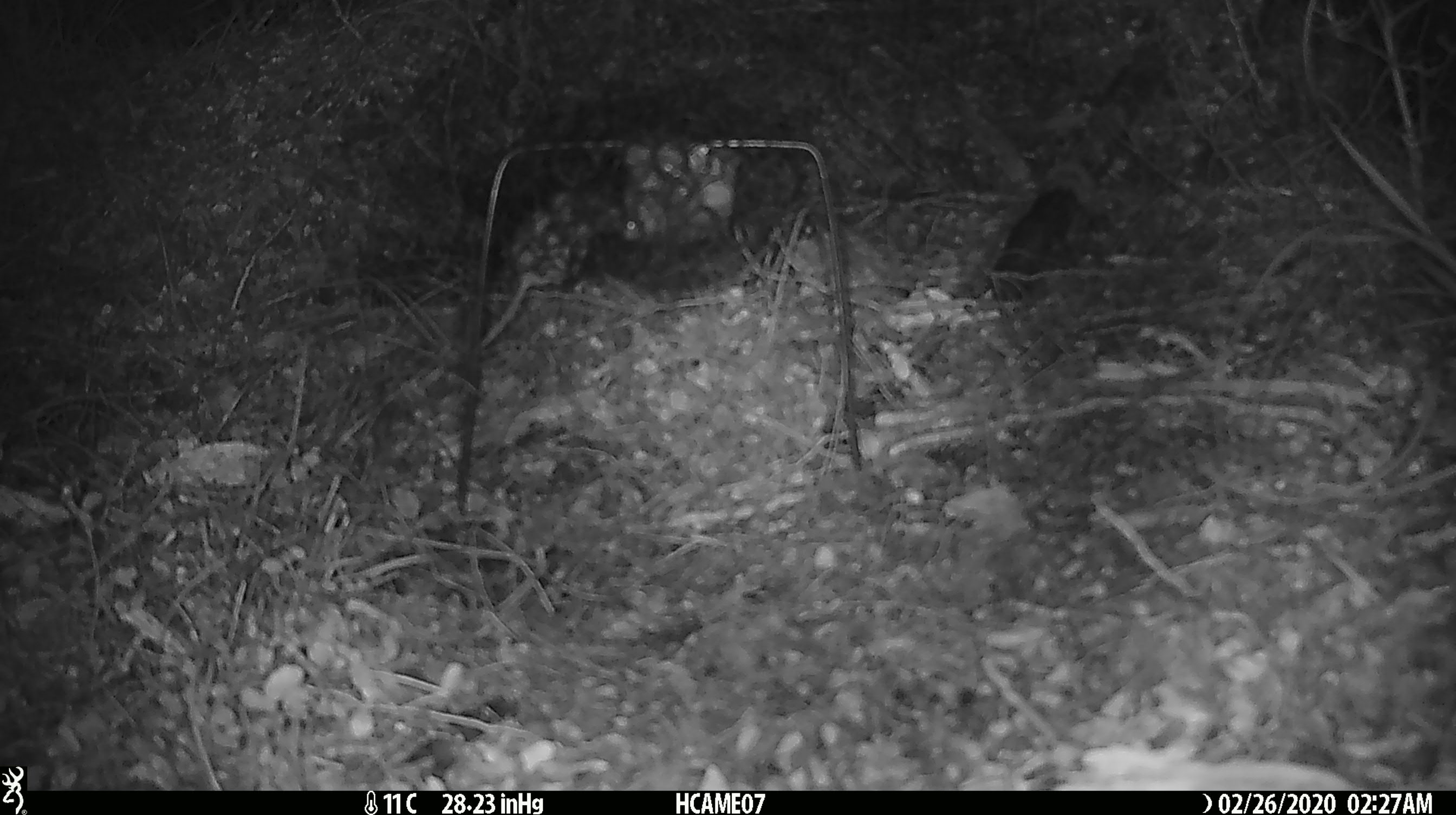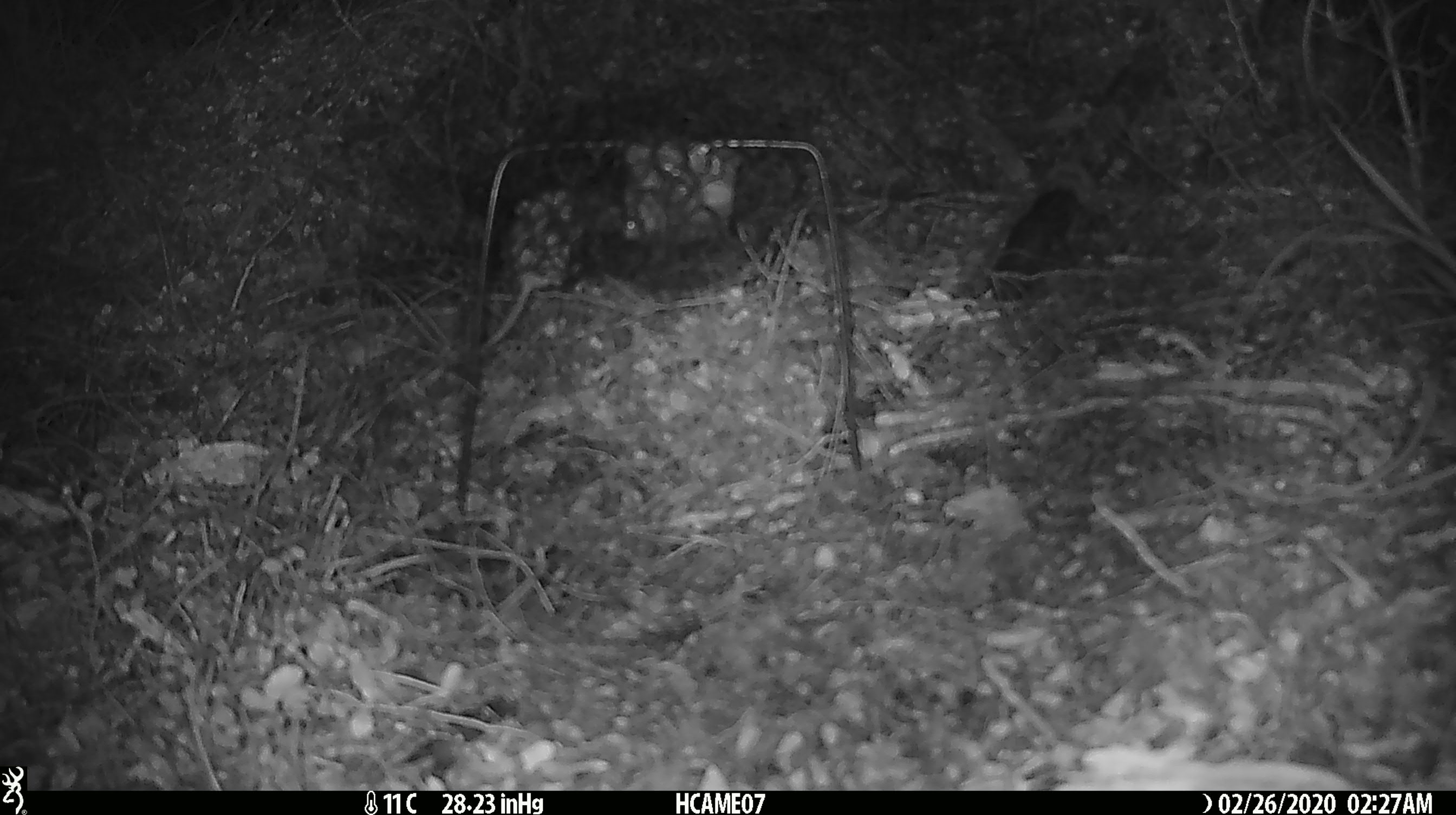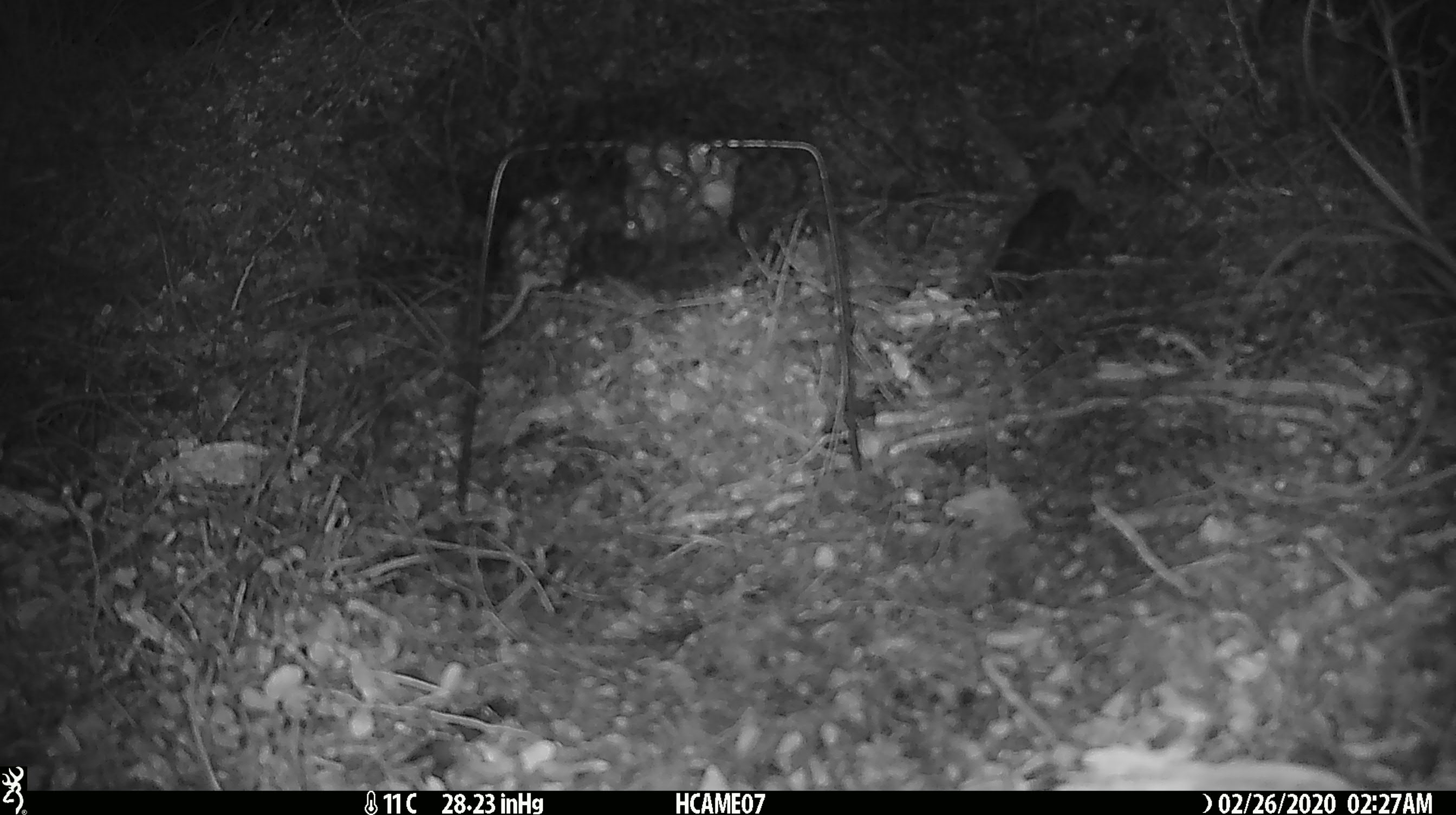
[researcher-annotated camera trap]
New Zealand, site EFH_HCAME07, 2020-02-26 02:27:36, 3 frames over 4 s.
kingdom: Animalia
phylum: Chordata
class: Mammalia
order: Rodentia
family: Muridae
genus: Mus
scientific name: Mus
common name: mouse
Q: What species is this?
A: Mouse (Mus).